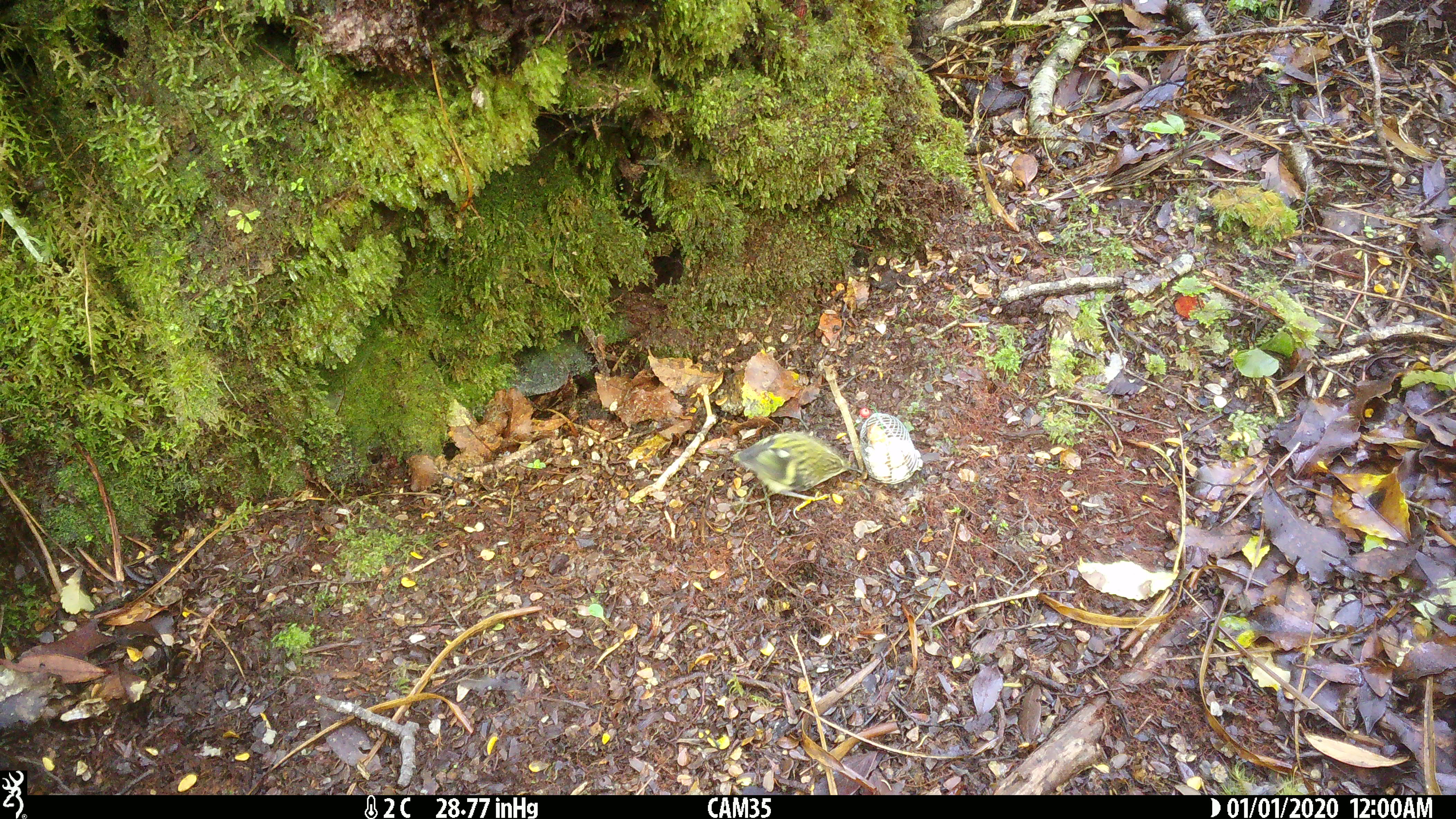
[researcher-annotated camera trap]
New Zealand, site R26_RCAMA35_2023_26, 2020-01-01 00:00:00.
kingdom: Animalia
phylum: Chordata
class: Aves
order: Passeriformes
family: Acanthisittidae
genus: Acanthisitta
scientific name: Acanthisitta chloris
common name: rifleman